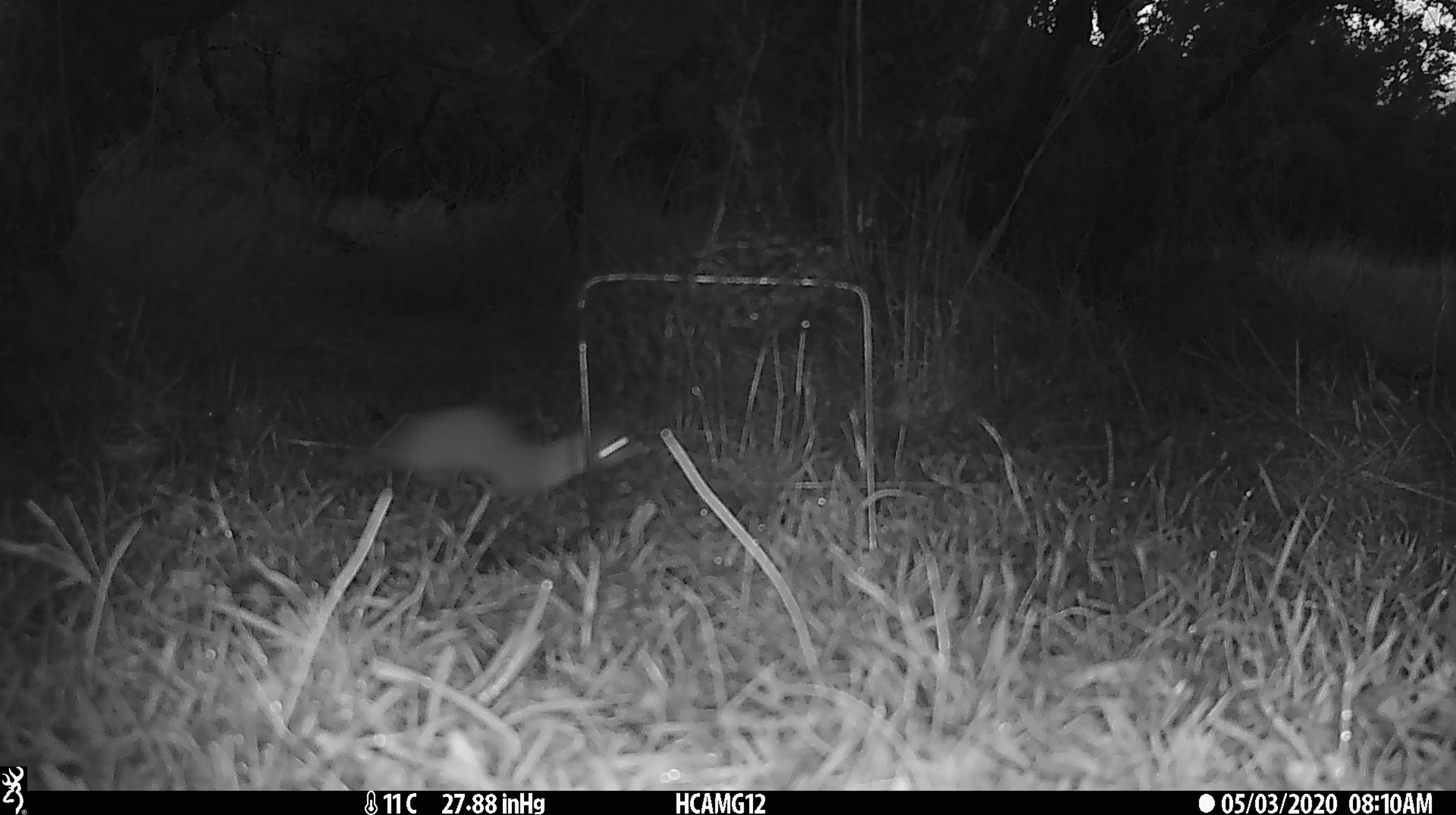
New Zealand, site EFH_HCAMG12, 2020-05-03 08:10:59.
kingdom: Animalia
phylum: Chordata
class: Mammalia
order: Carnivora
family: Mustelidae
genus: Mustela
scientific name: Mustela erminea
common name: stoat